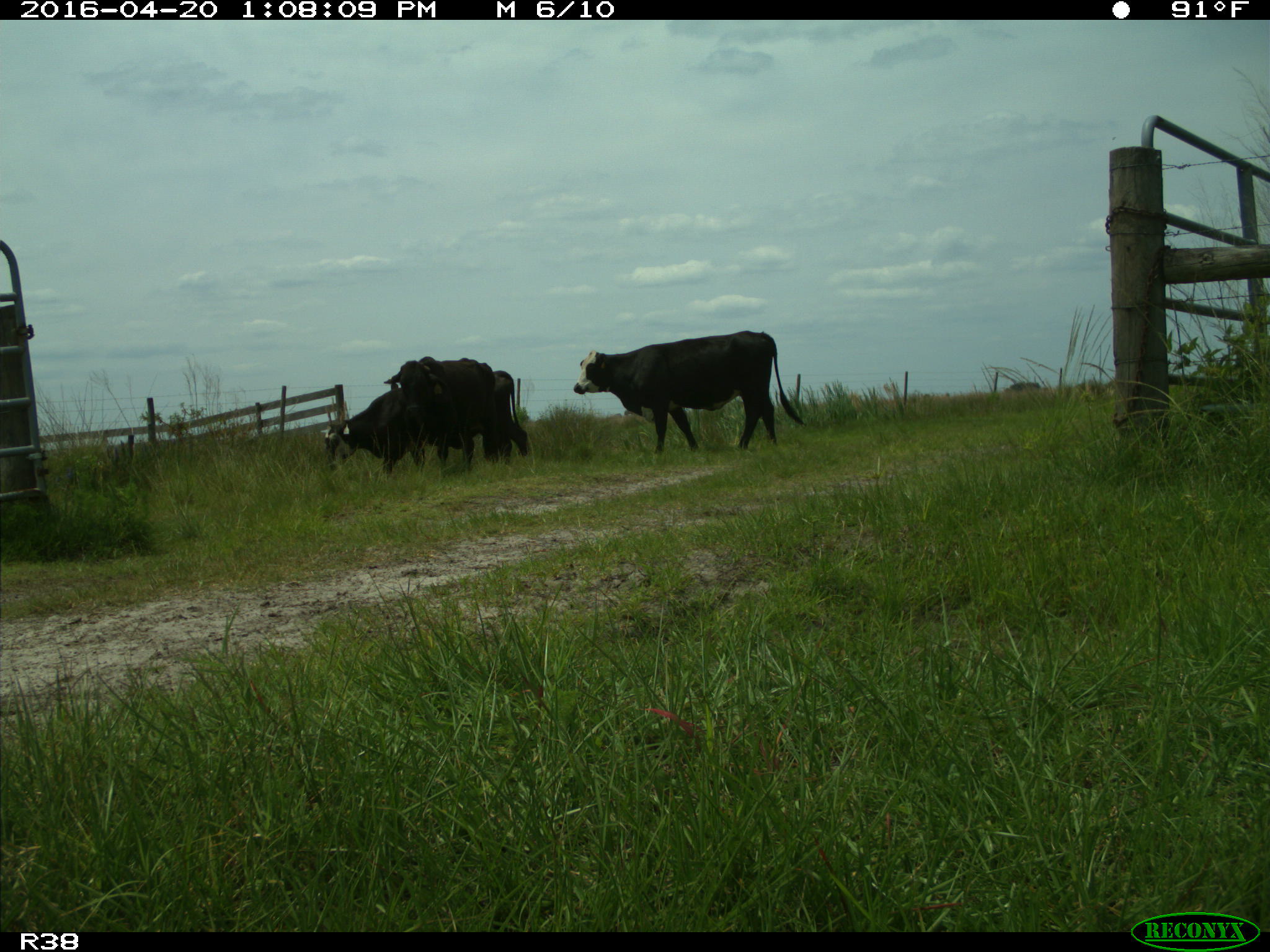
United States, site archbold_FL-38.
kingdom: Animalia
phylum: Chordata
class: Mammalia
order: Artiodactyla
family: Bovidae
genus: Bos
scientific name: Bos taurus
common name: domestic cow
Bos taurus (domestic cow).